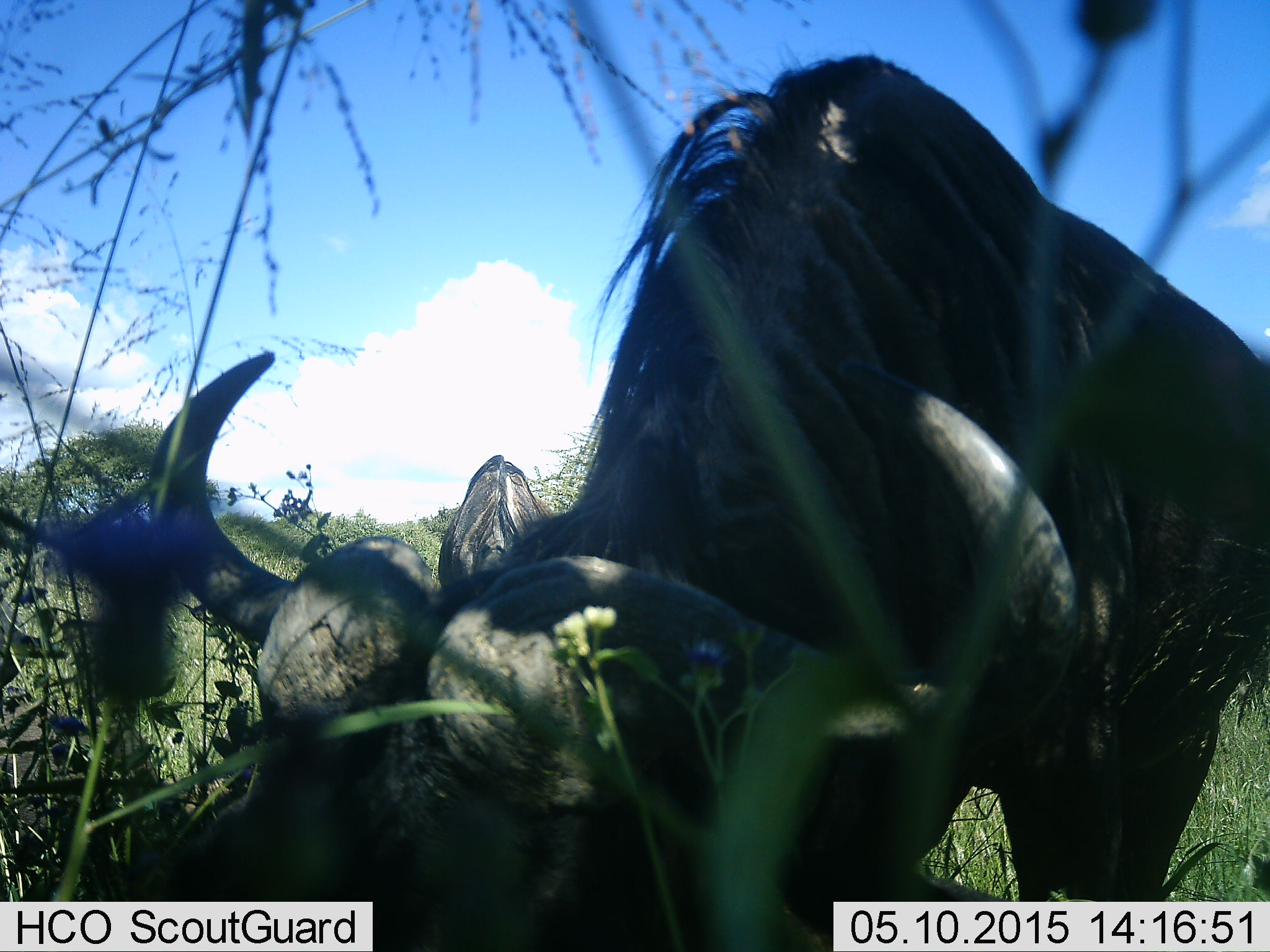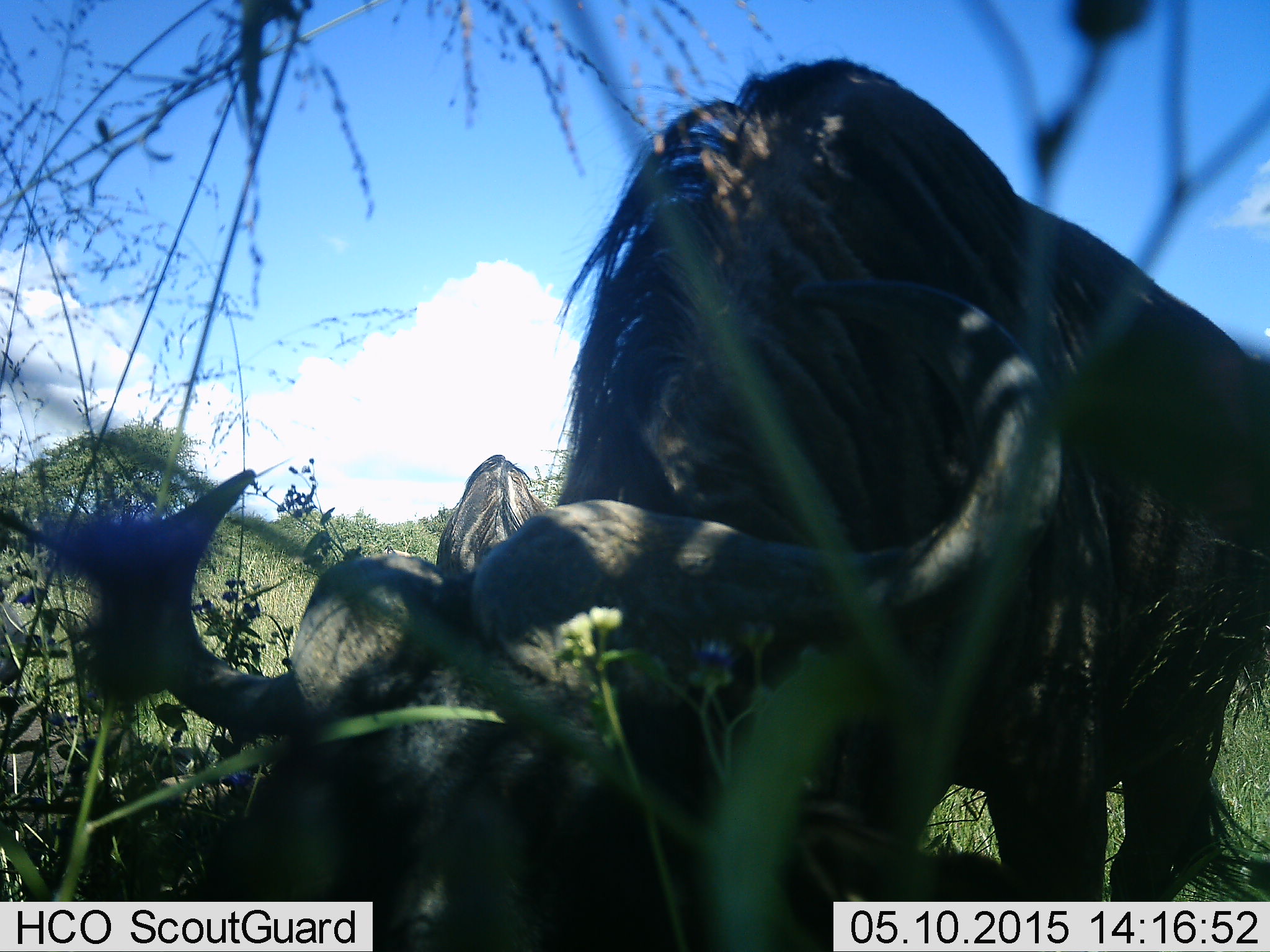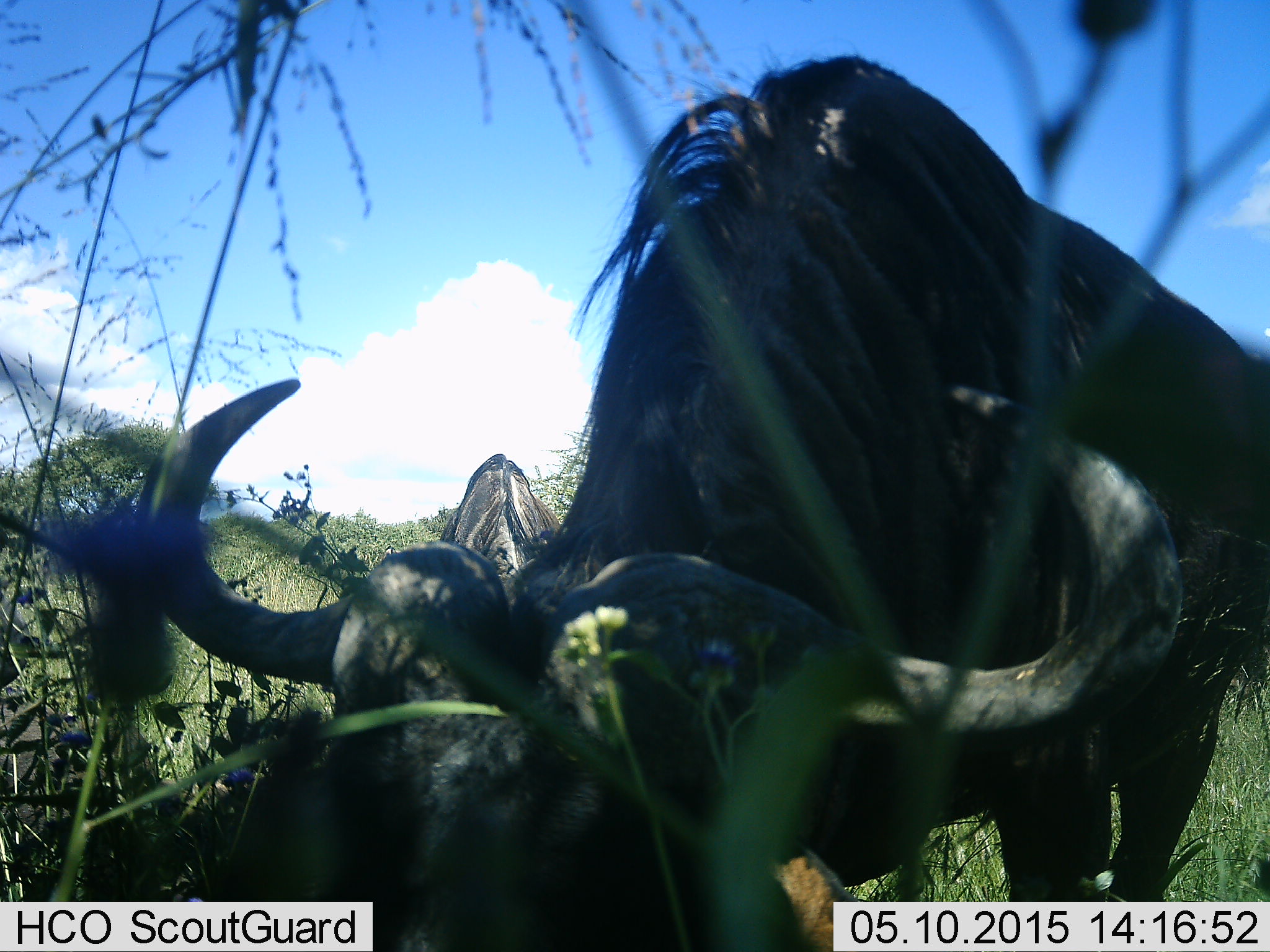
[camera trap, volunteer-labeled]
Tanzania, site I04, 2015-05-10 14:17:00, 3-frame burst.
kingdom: Animalia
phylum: Chordata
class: Mammalia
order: Artiodactyla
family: Bovidae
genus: Connochaetes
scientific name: Connochaetes taurinus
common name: blue wildebeest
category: wildebeest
Wildebeest (blue wildebeest) (Connochaetes taurinus), count 2. Behavior (volunteer vote fractions): standing 50%, resting 20%, moving 0%, interacting 10%. Young present (vote fraction): 0%. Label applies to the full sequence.